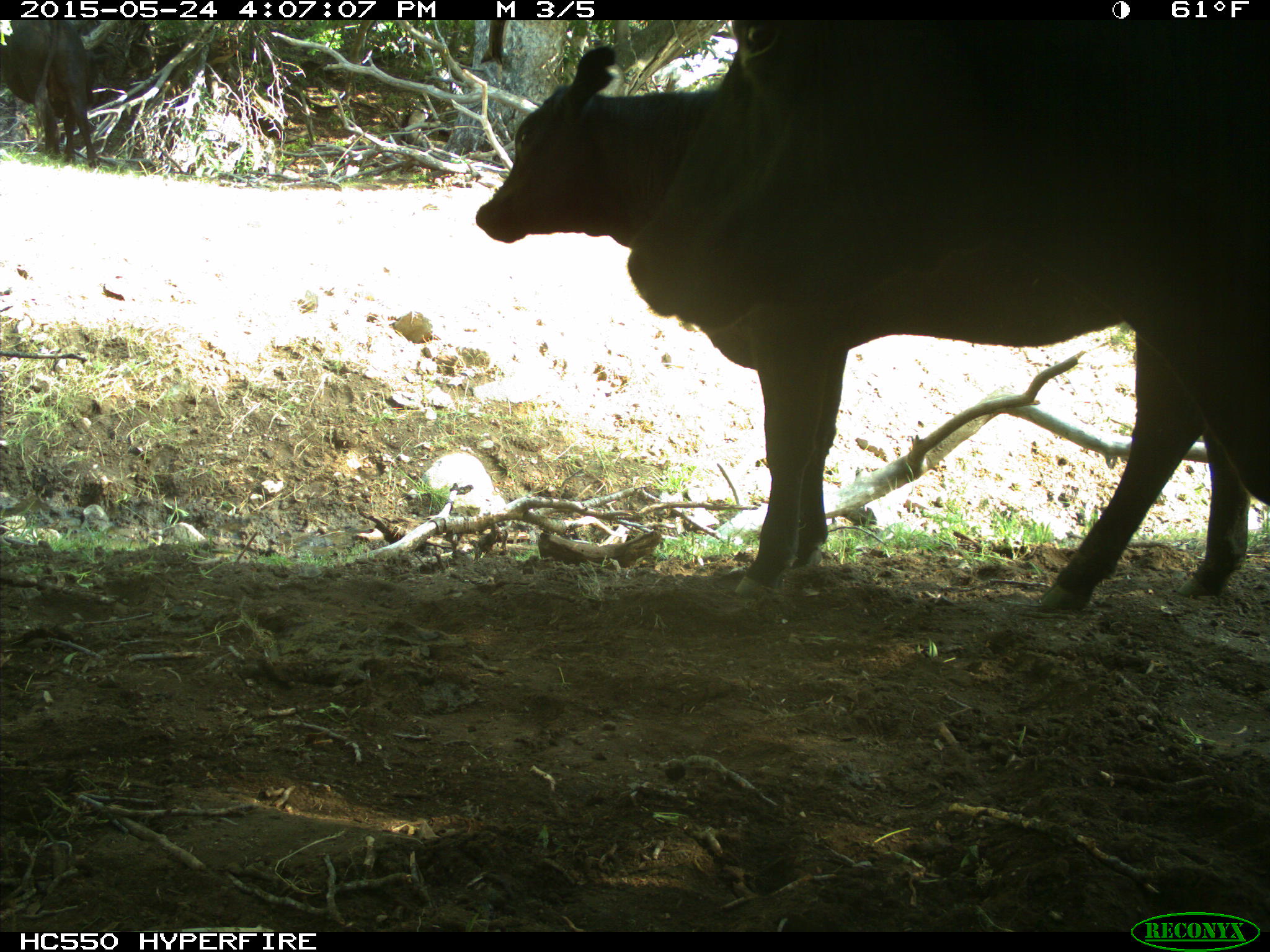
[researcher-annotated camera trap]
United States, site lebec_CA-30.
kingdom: Animalia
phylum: Chordata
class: Mammalia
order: Artiodactyla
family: Bovidae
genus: Bos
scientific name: Bos taurus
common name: domestic cow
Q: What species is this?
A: Bos taurus (domestic cow).